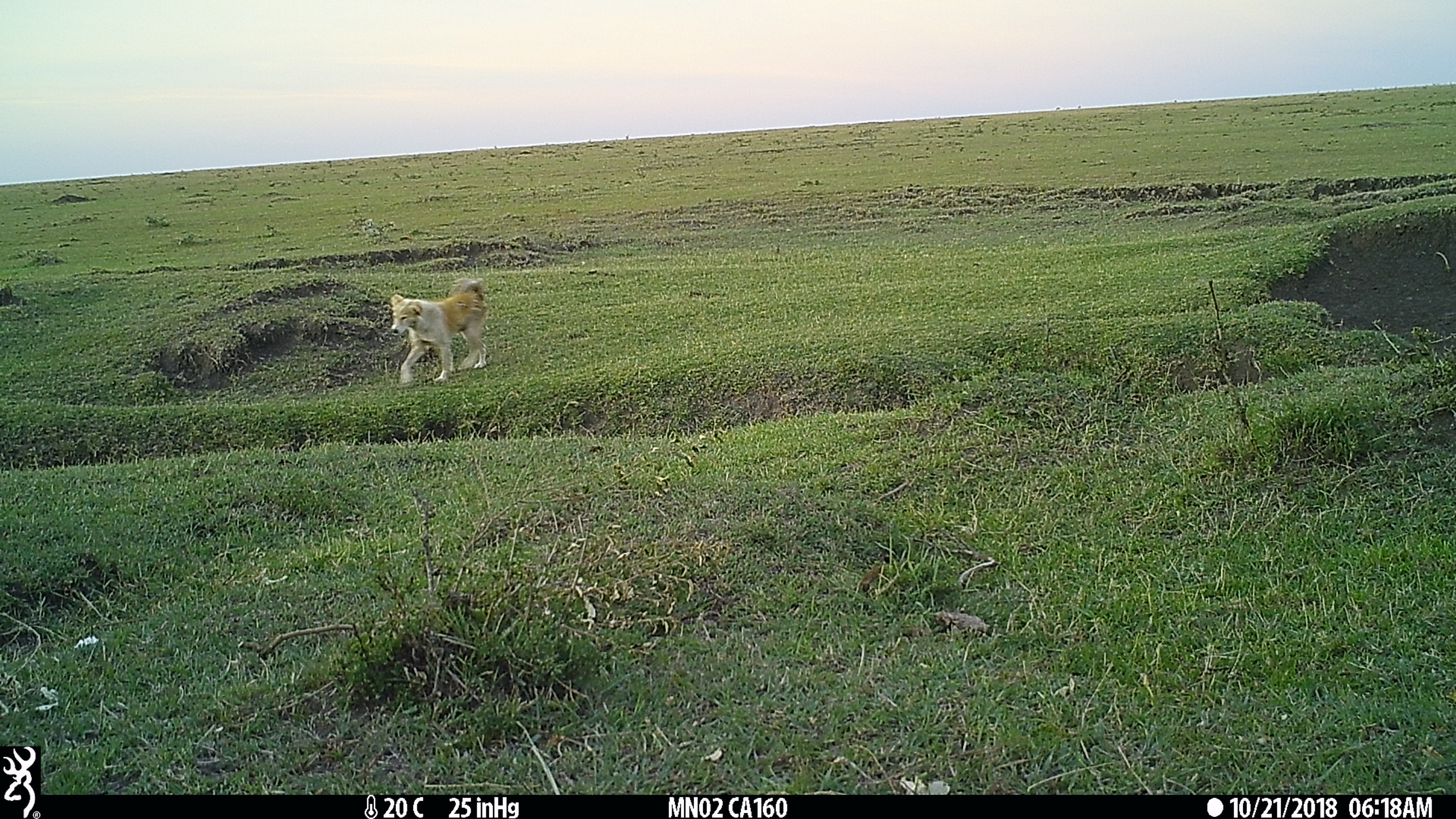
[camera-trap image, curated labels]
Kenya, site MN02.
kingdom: Animalia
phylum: Chordata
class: Mammalia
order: Carnivora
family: Canidae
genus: Canis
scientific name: Canis familiaris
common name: domestic dog